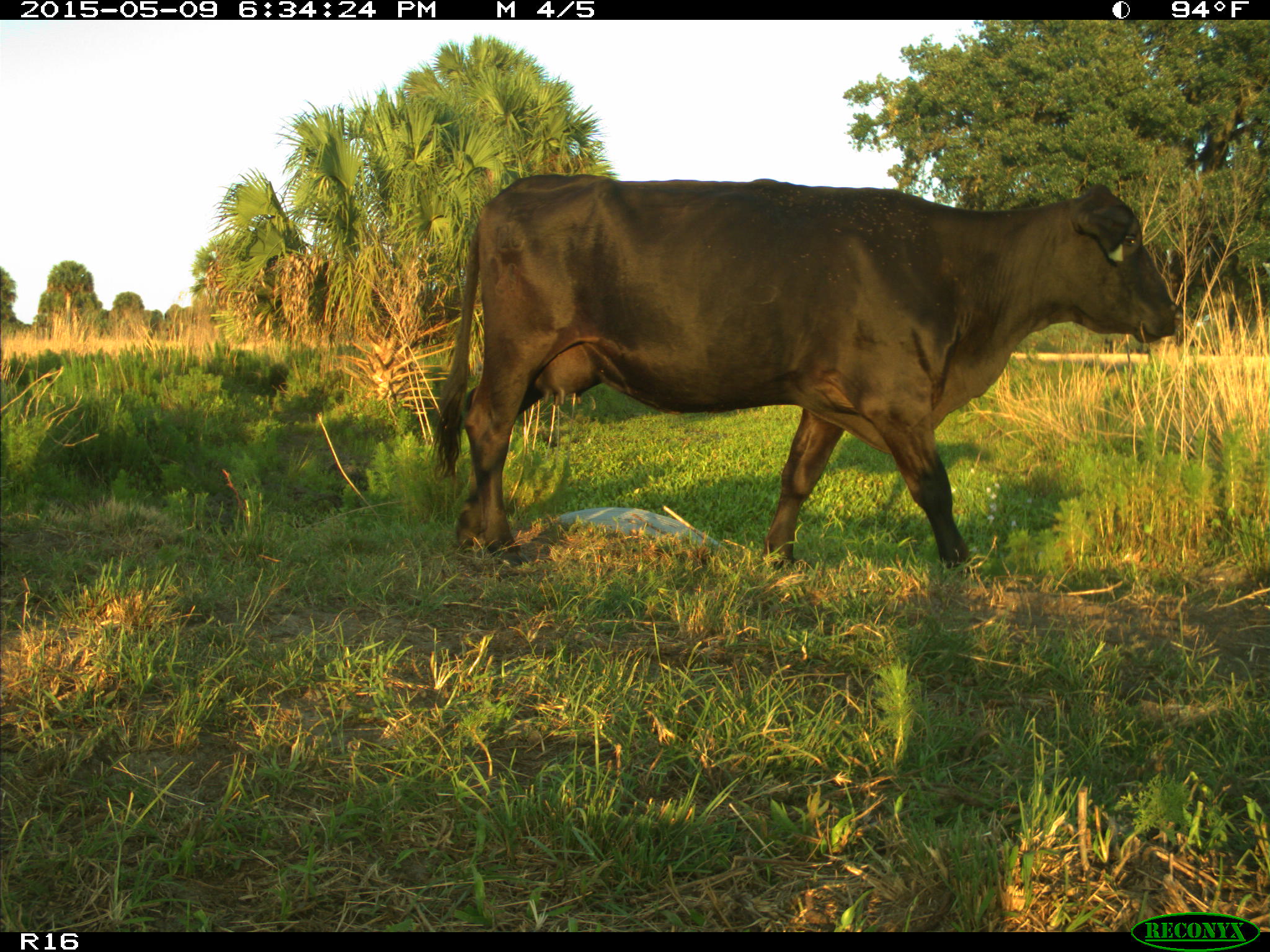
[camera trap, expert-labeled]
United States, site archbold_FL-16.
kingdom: Animalia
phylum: Chordata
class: Mammalia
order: Artiodactyla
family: Bovidae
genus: Bos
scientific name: Bos taurus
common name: domestic cow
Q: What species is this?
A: Bos taurus (domestic cow).